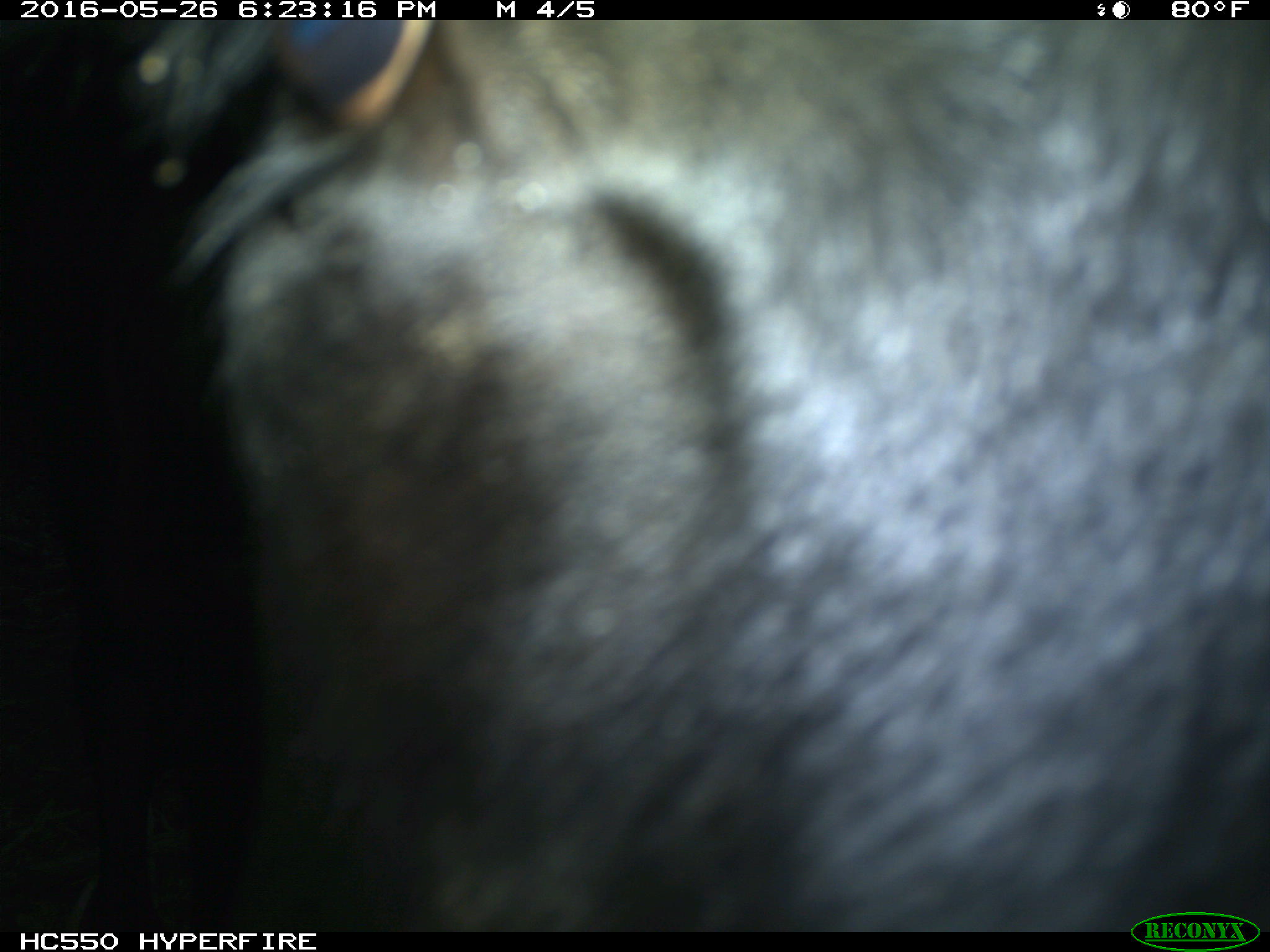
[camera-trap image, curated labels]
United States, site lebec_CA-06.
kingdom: Animalia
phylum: Chordata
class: Mammalia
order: Artiodactyla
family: Bovidae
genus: Bos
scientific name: Bos taurus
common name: domestic cow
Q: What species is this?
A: Bos taurus (domestic cow).